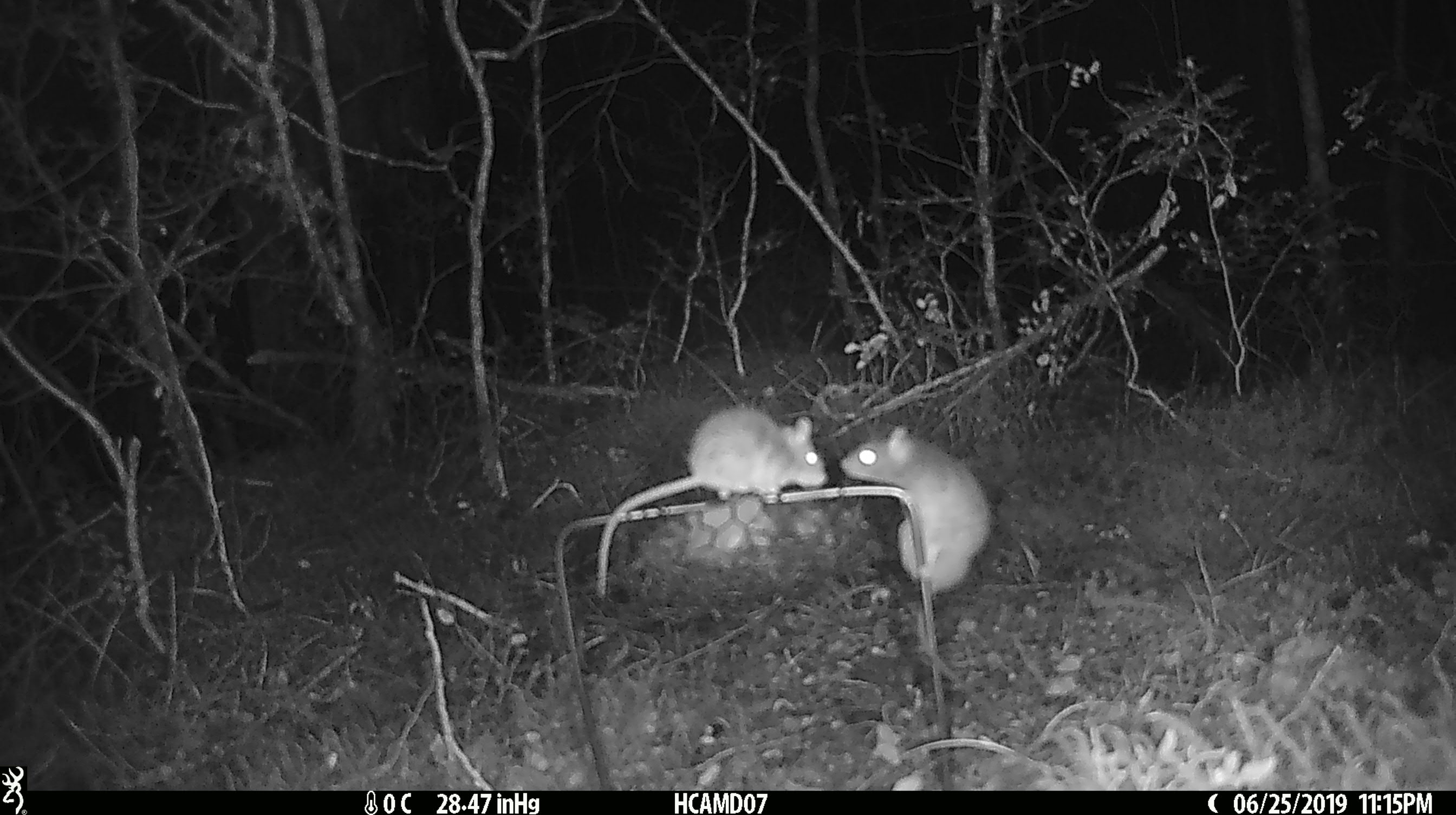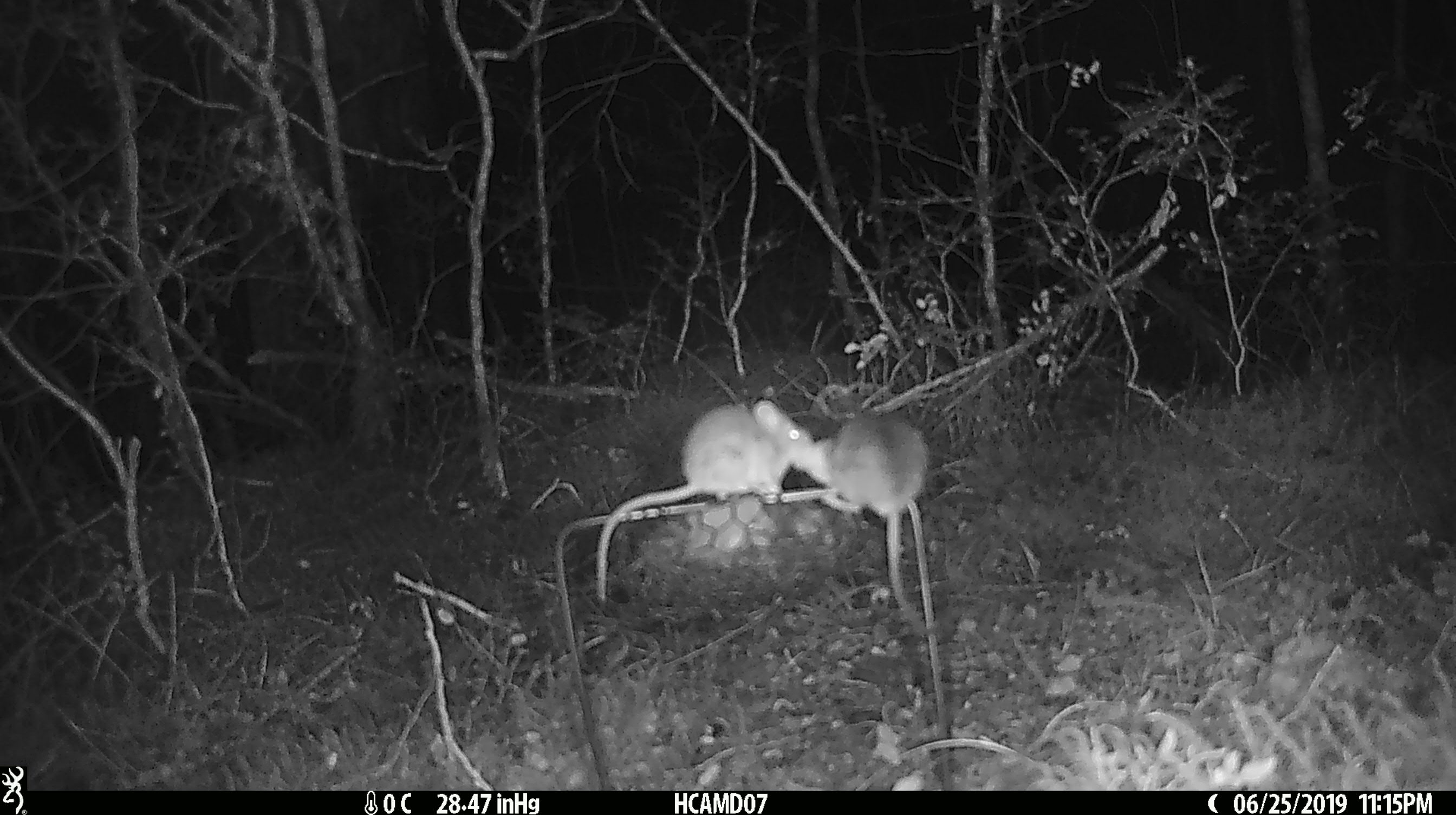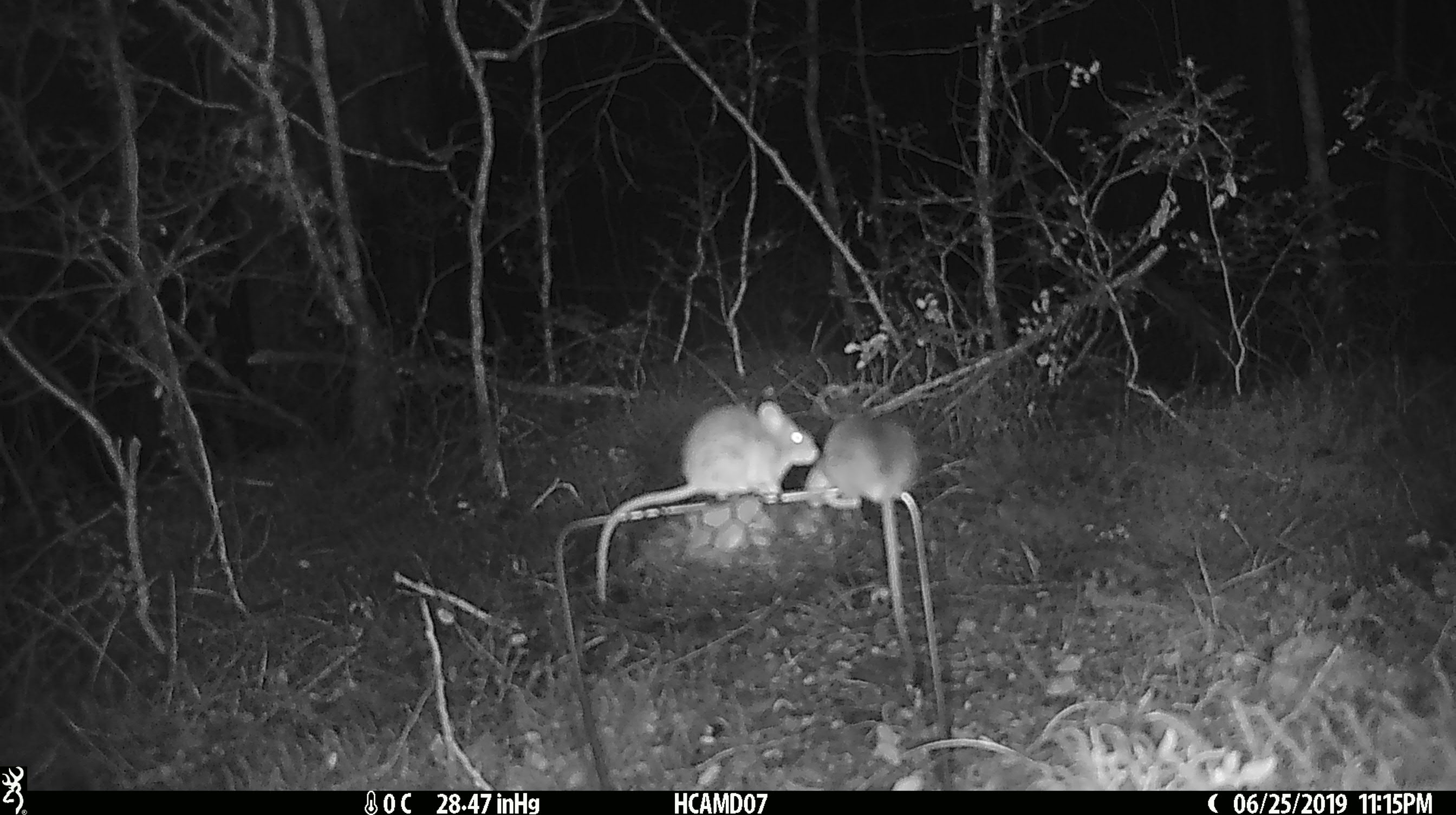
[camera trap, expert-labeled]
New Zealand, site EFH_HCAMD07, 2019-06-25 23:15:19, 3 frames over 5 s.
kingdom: Animalia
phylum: Chordata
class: Mammalia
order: Rodentia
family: Muridae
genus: Mus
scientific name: Mus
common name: mouse